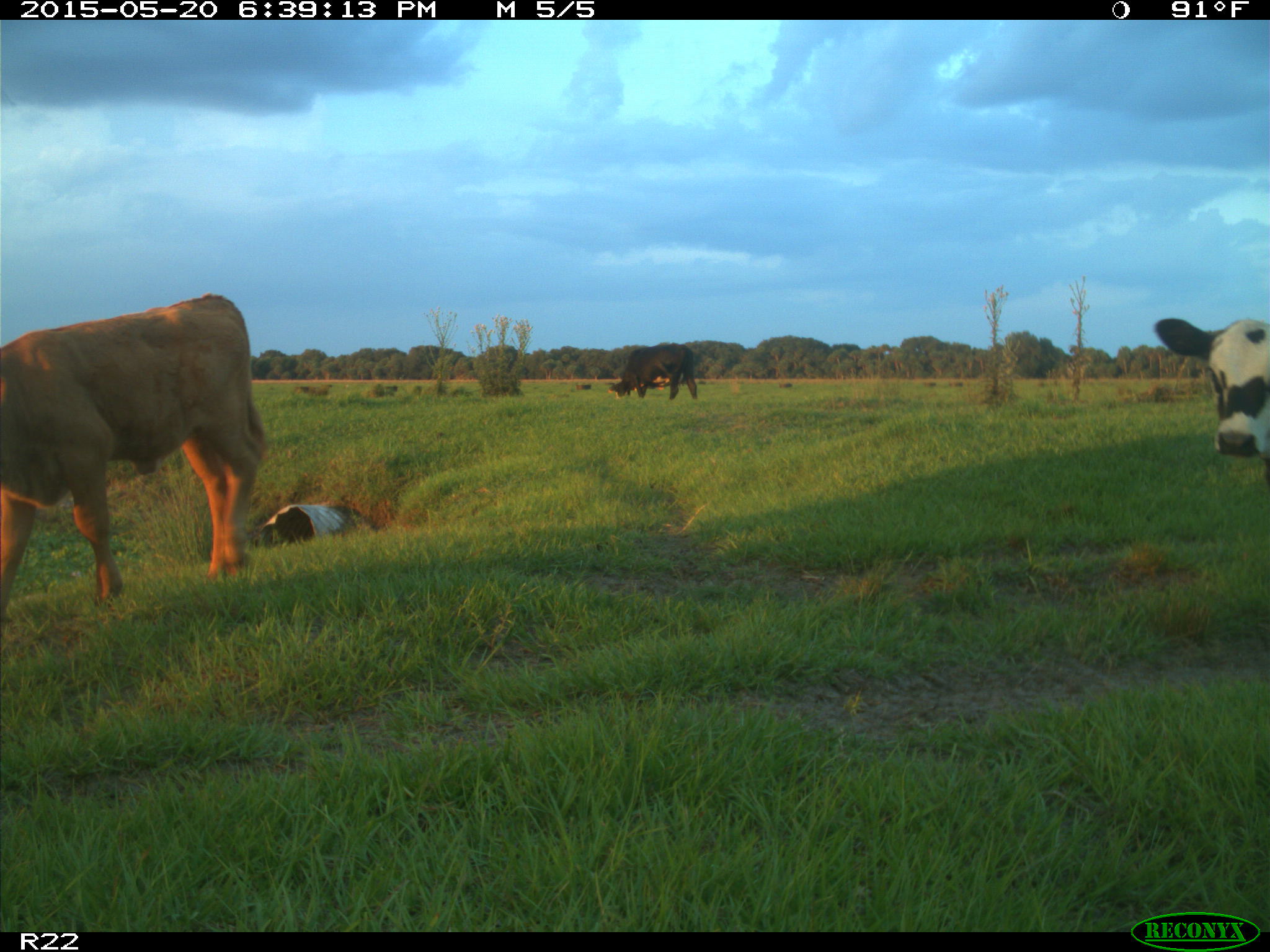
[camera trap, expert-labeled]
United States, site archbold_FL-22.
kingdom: Animalia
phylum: Chordata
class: Mammalia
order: Artiodactyla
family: Bovidae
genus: Bos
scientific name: Bos taurus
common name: domestic cow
Bos taurus (domestic cow).